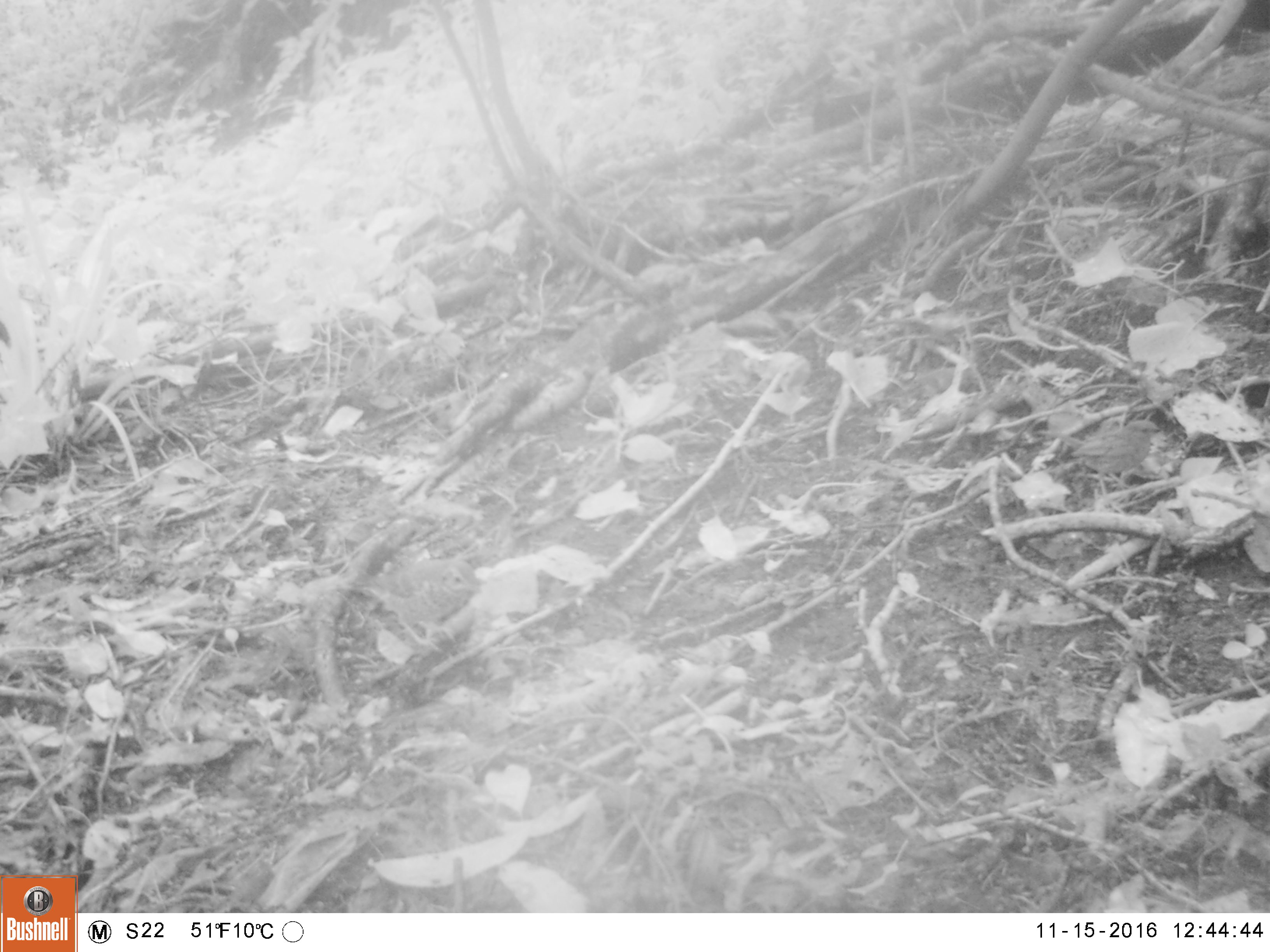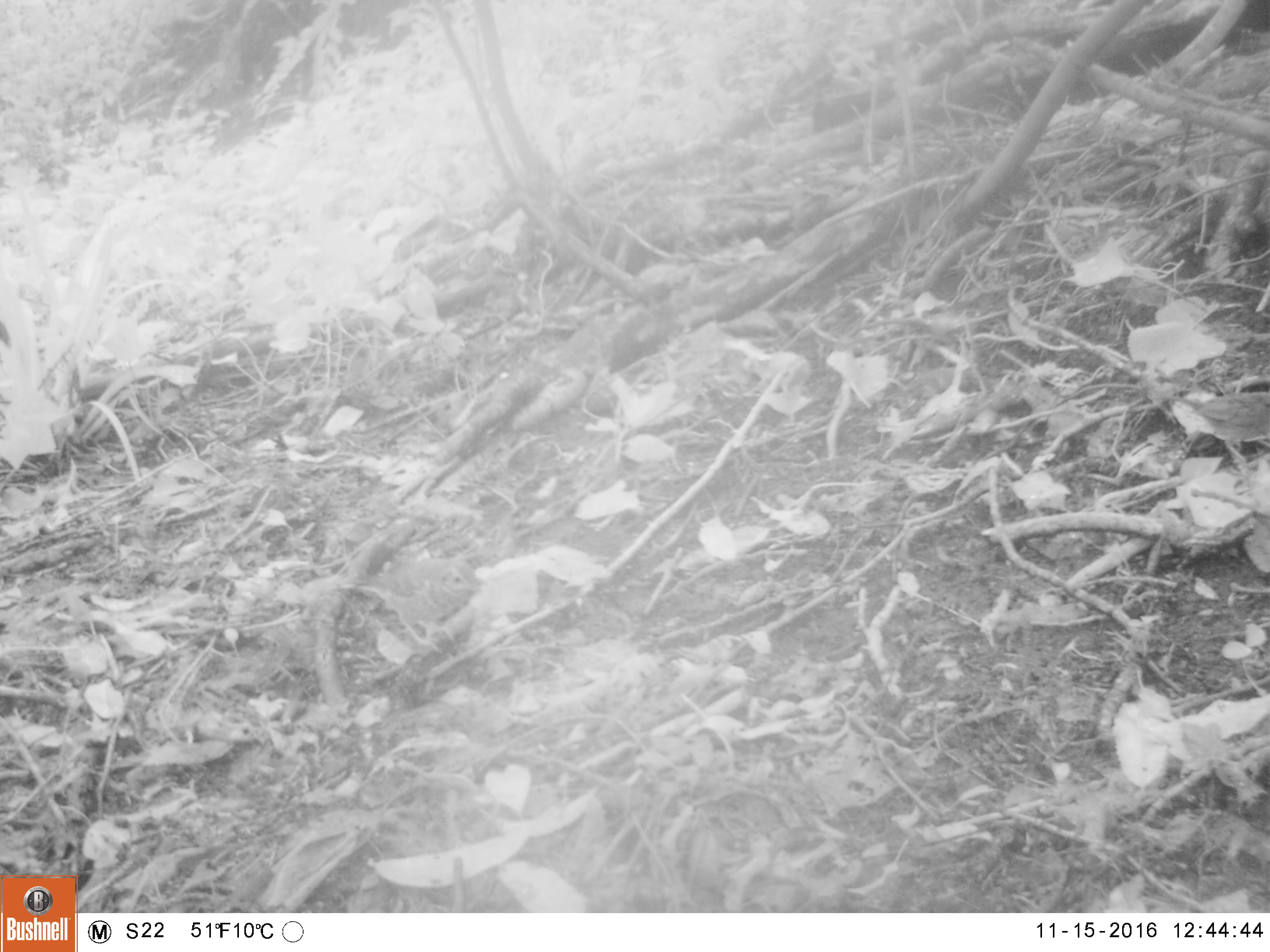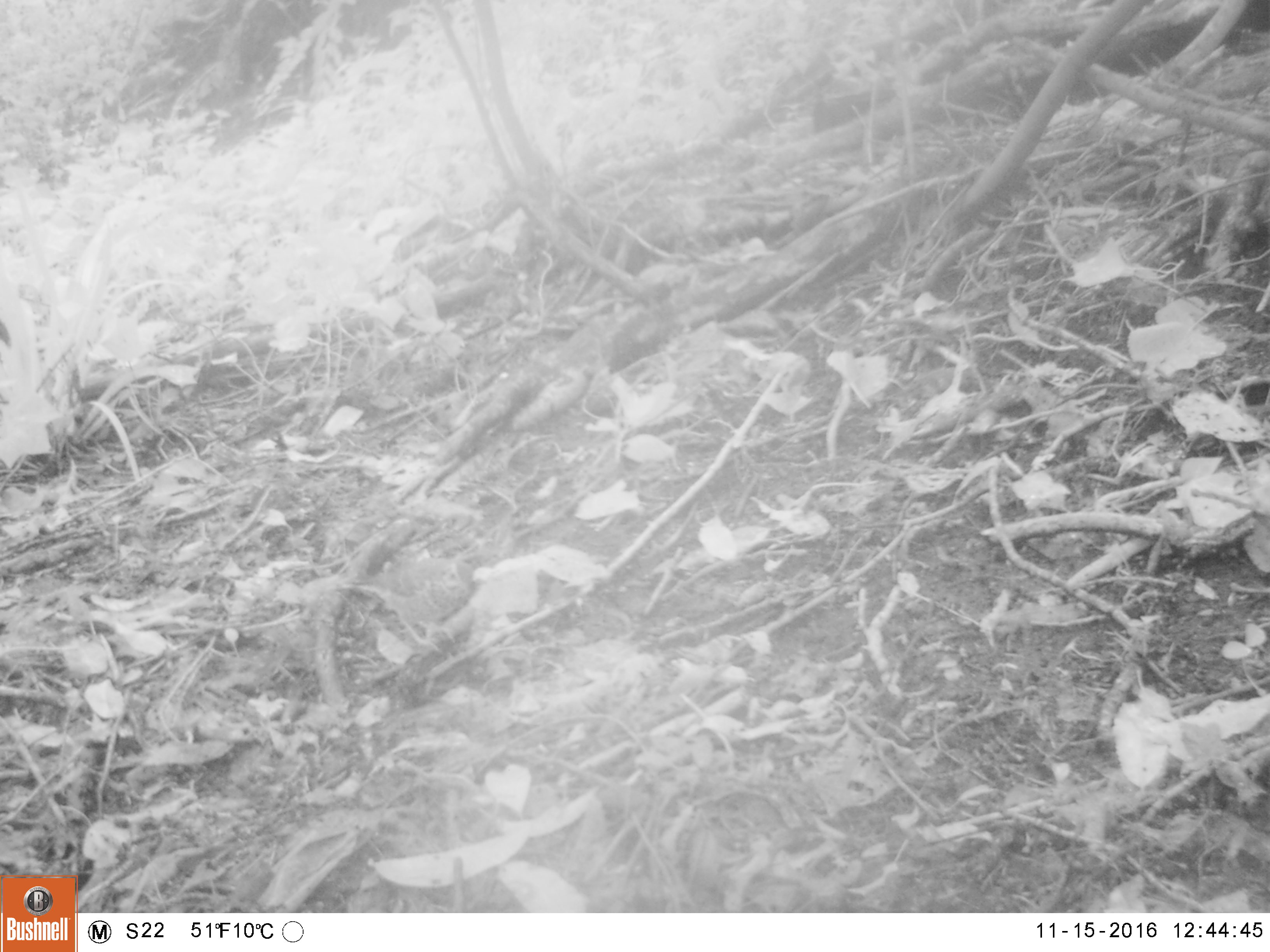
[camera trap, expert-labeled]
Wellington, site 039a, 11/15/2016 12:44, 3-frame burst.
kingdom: Animalia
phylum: Chordata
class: Aves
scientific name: Aves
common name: bird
Bird (Aves).